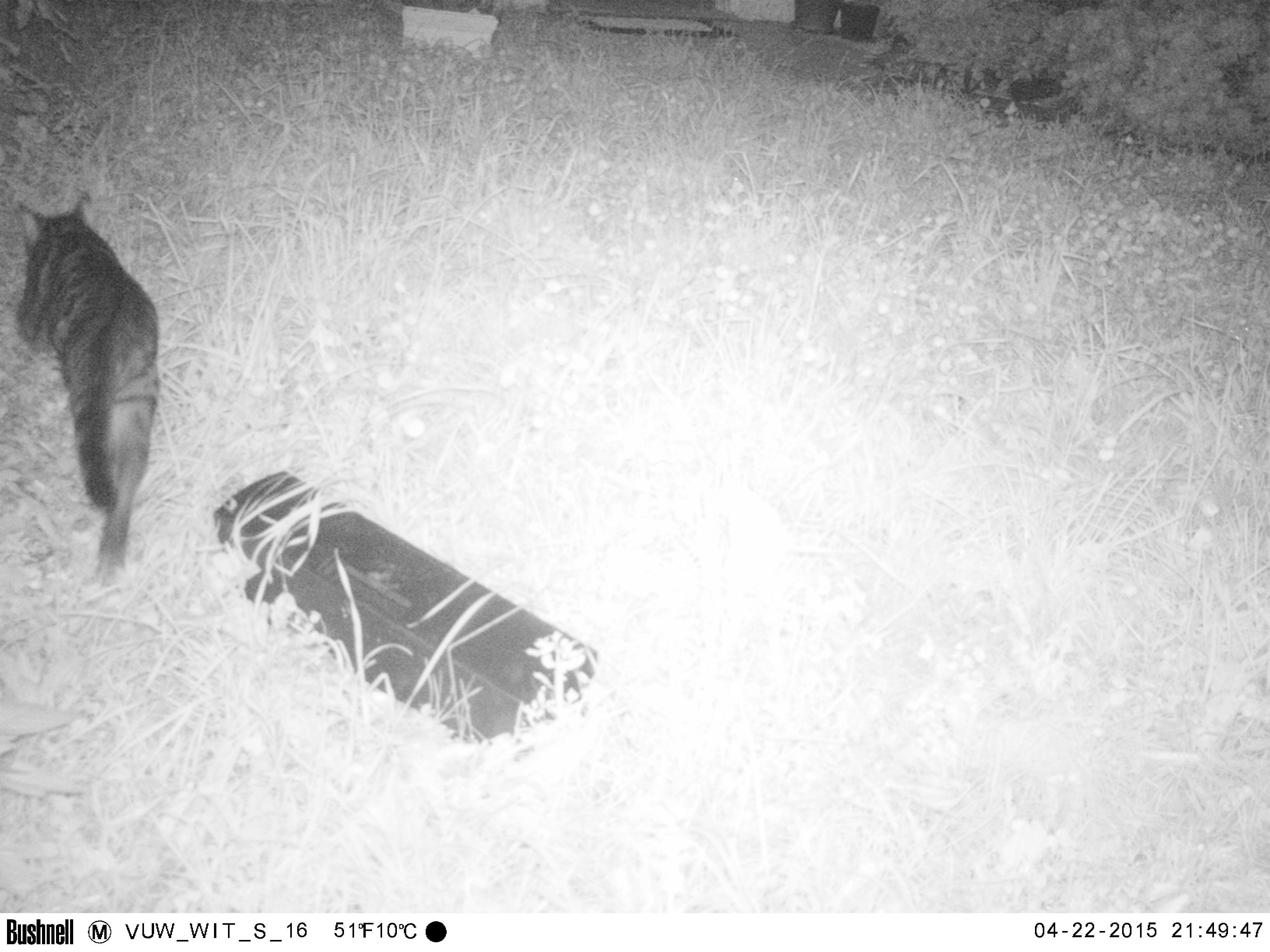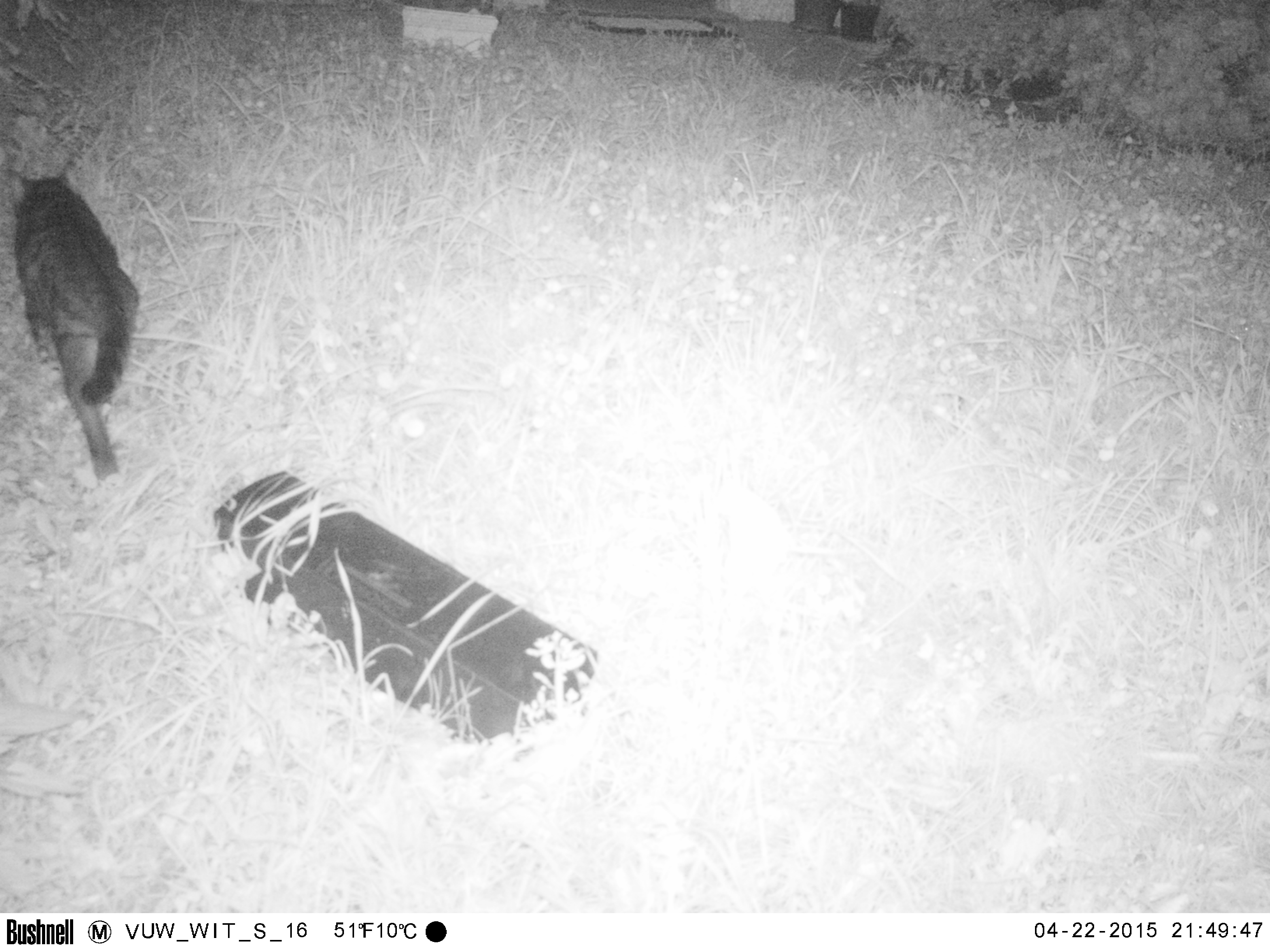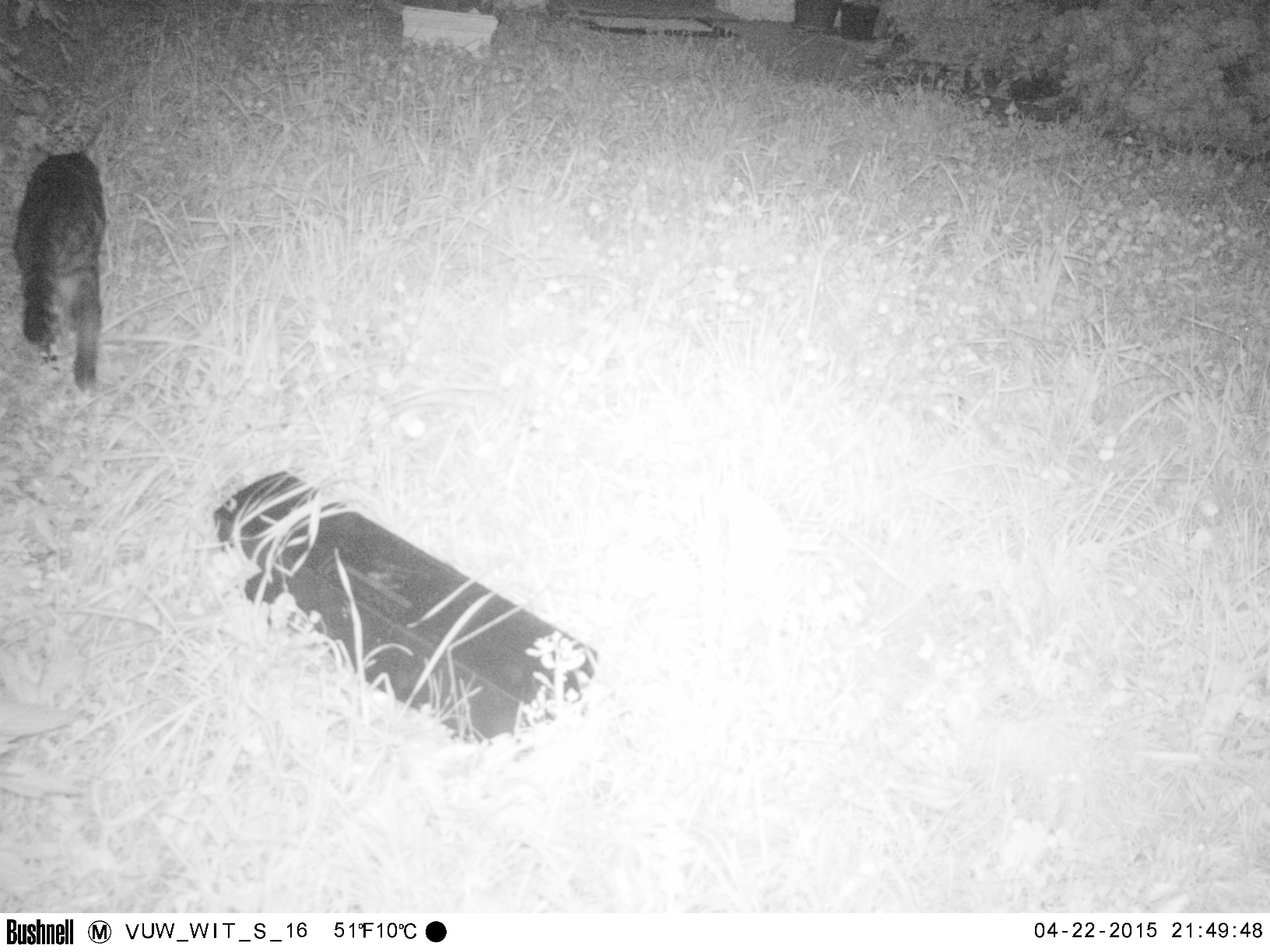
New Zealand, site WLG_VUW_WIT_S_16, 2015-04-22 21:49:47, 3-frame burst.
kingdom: Animalia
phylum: Chordata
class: Mammalia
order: Carnivora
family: Felidae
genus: Felis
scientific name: Felis catus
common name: domestic cat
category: cat